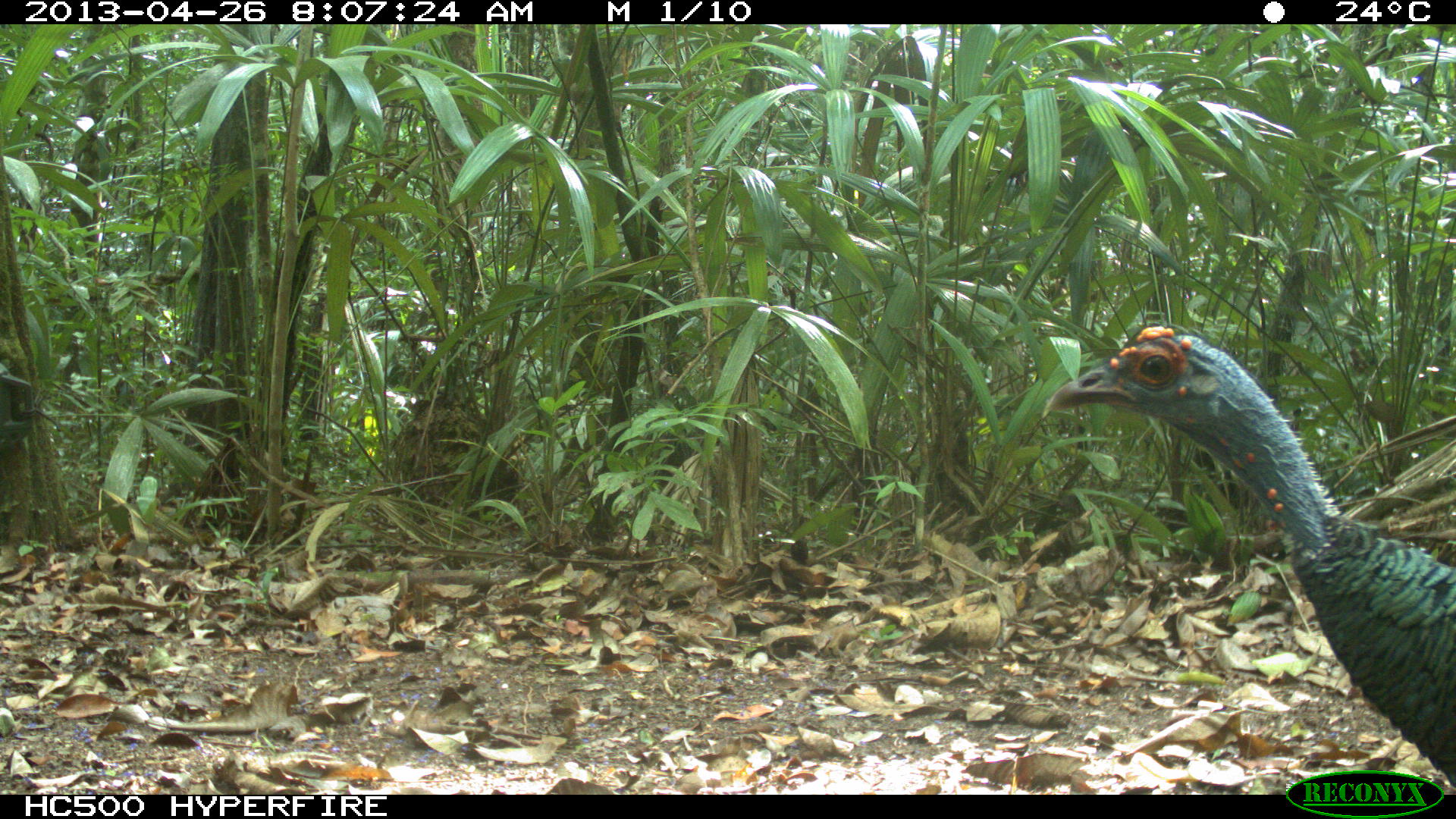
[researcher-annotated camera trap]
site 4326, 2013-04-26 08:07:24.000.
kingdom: Animalia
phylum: Chordata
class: Aves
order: Galliformes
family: Phasianidae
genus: Meleagris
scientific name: Meleagris ocellata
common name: ocellated turkey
Meleagris ocellata (ocellated turkey), count 4.